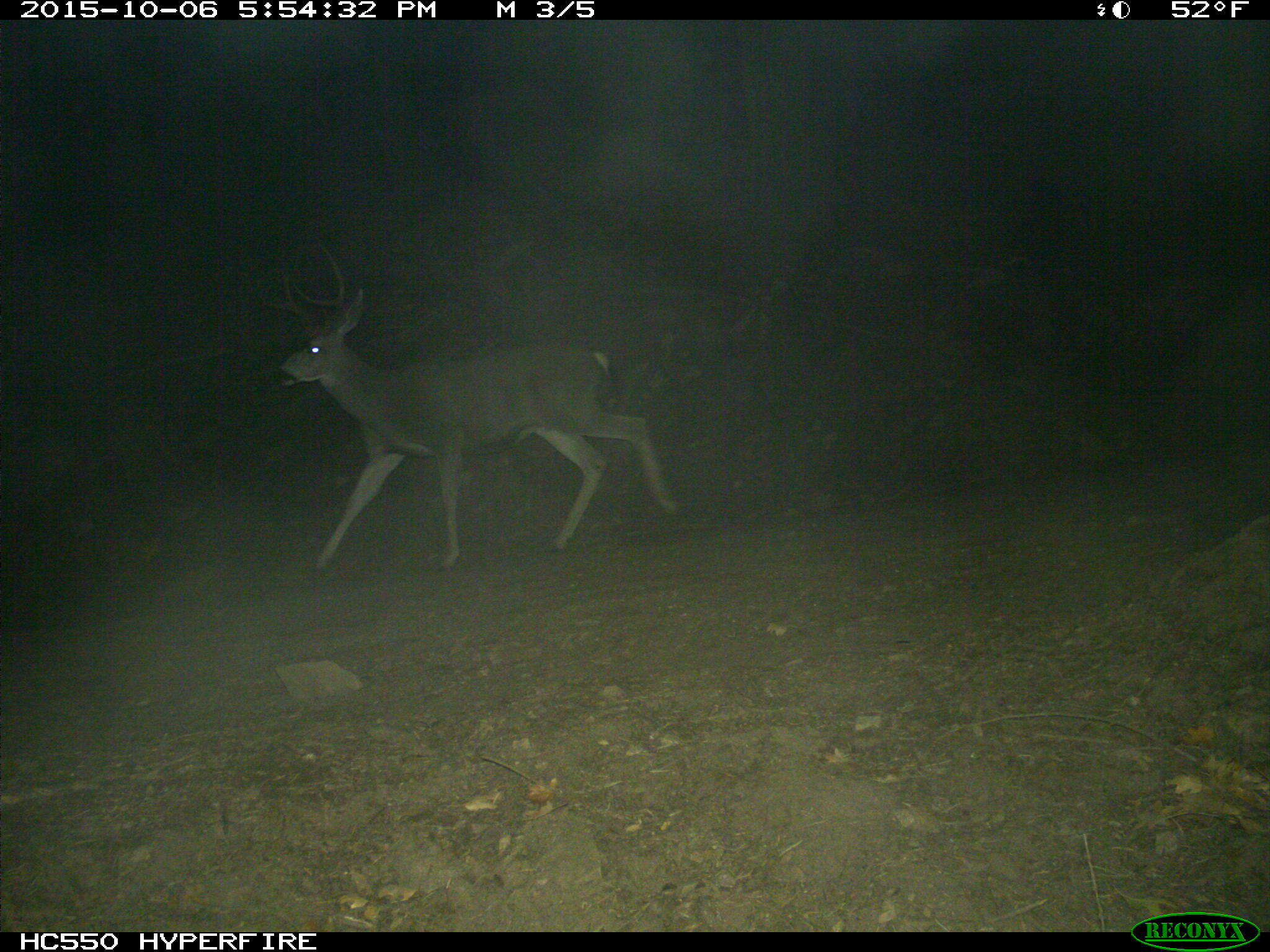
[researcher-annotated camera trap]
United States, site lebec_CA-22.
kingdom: Animalia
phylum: Chordata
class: Mammalia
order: Artiodactyla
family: Cervidae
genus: Odocoileus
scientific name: Odocoileus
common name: deer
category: unidentified deer